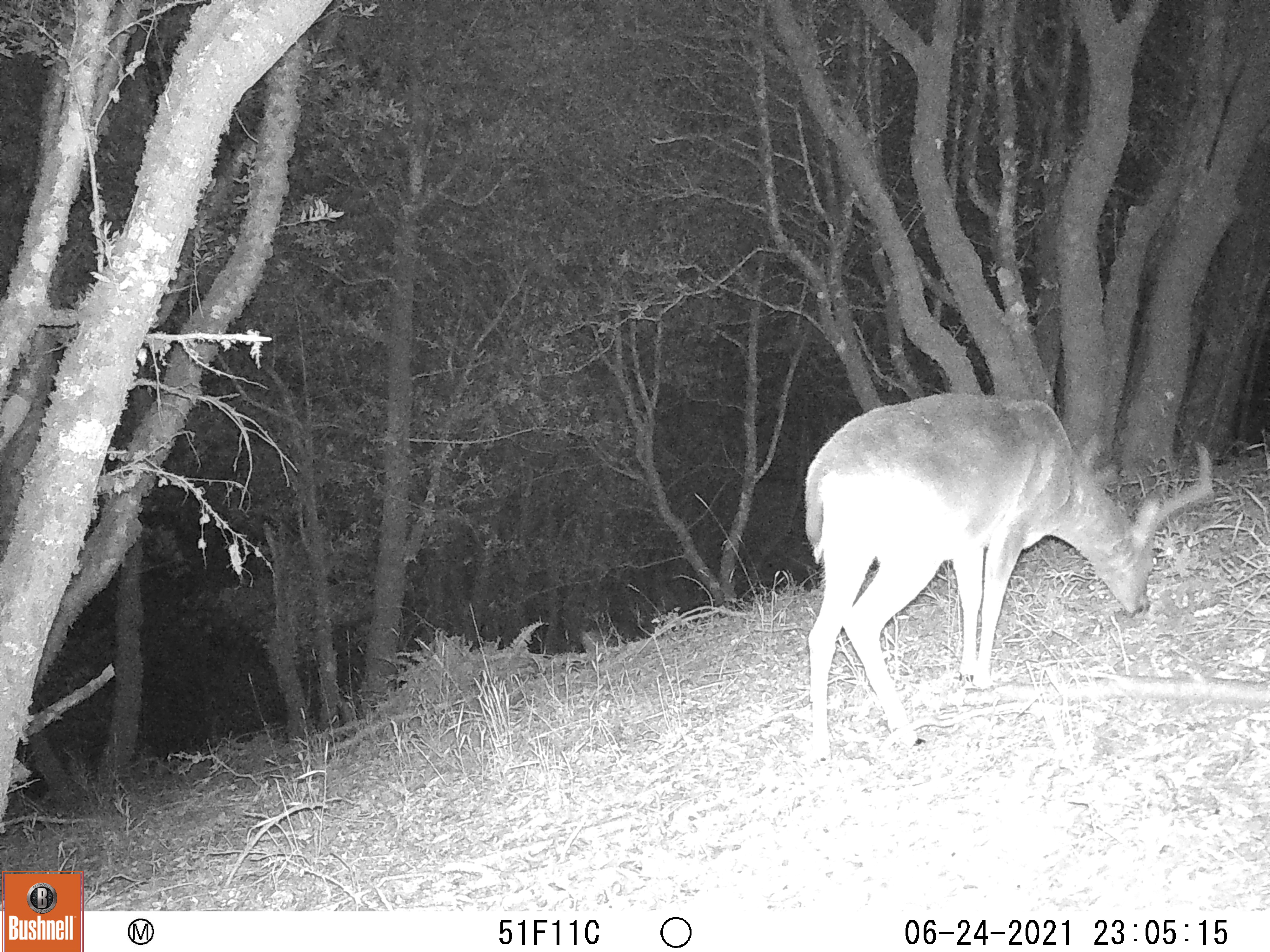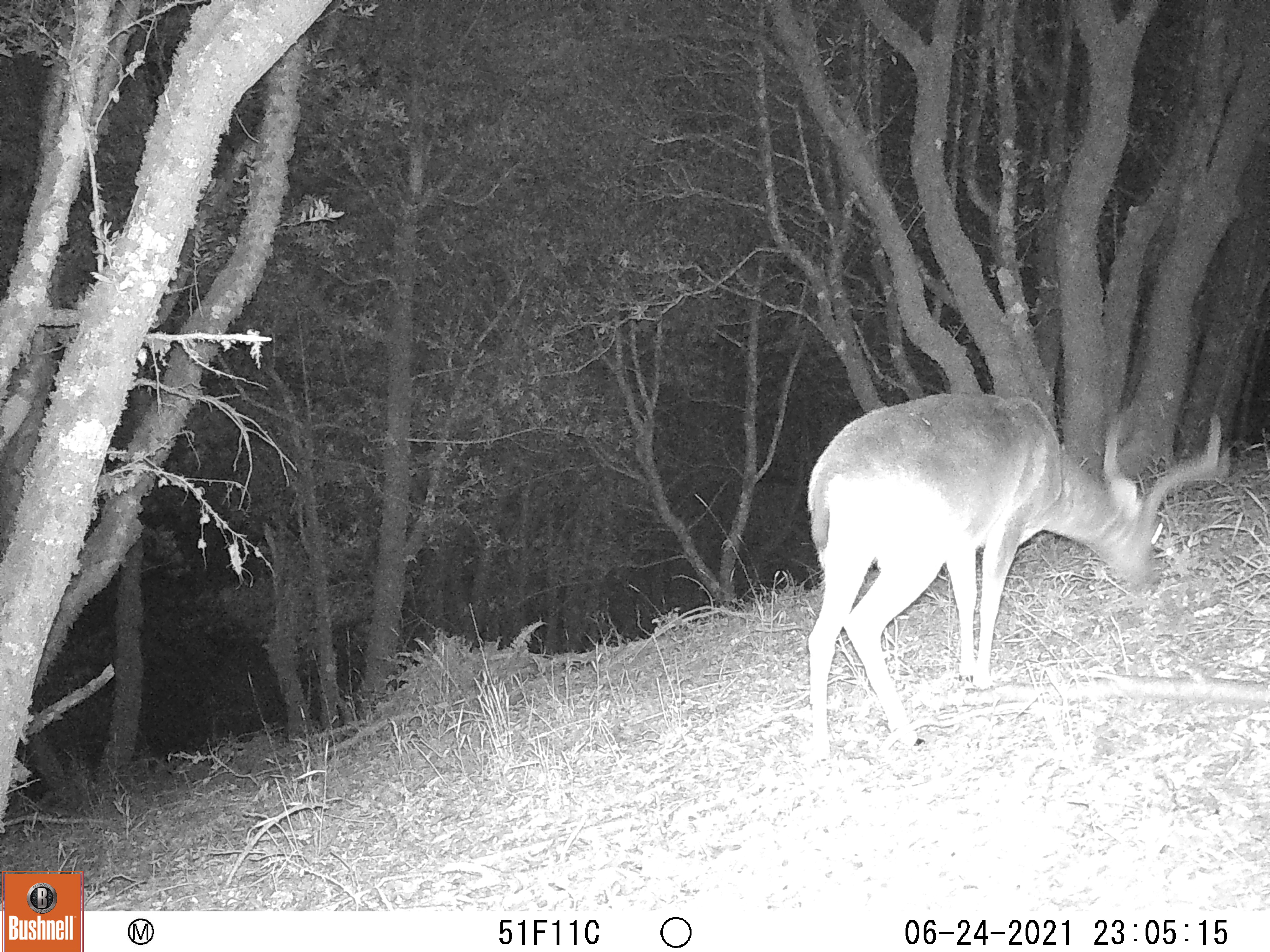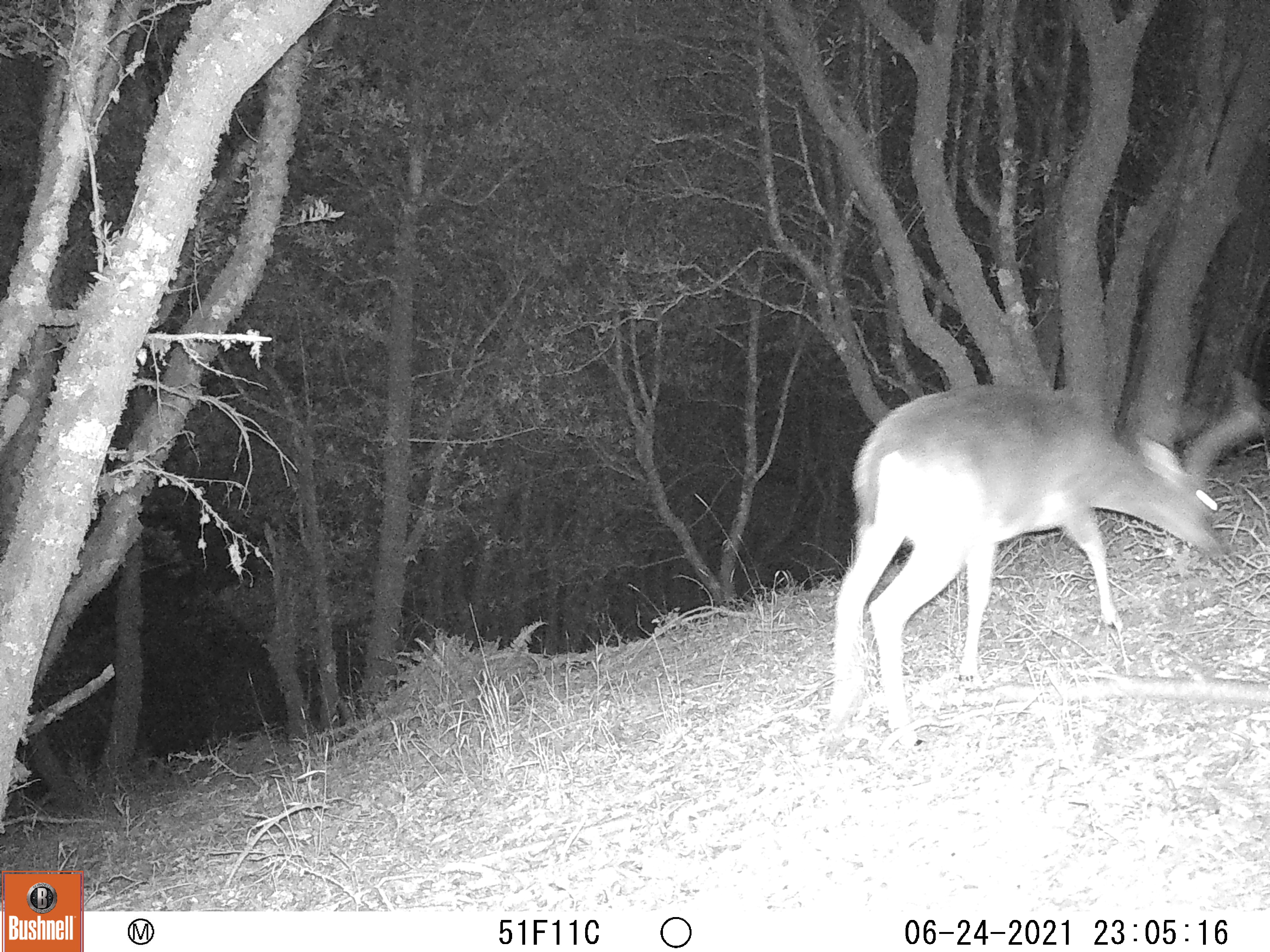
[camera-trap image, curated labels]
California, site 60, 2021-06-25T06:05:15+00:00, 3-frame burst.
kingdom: Animalia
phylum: Chordata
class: Mammalia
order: Artiodactyla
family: Cervidae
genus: Odocoileus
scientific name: Odocoileus hemionus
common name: mule deer